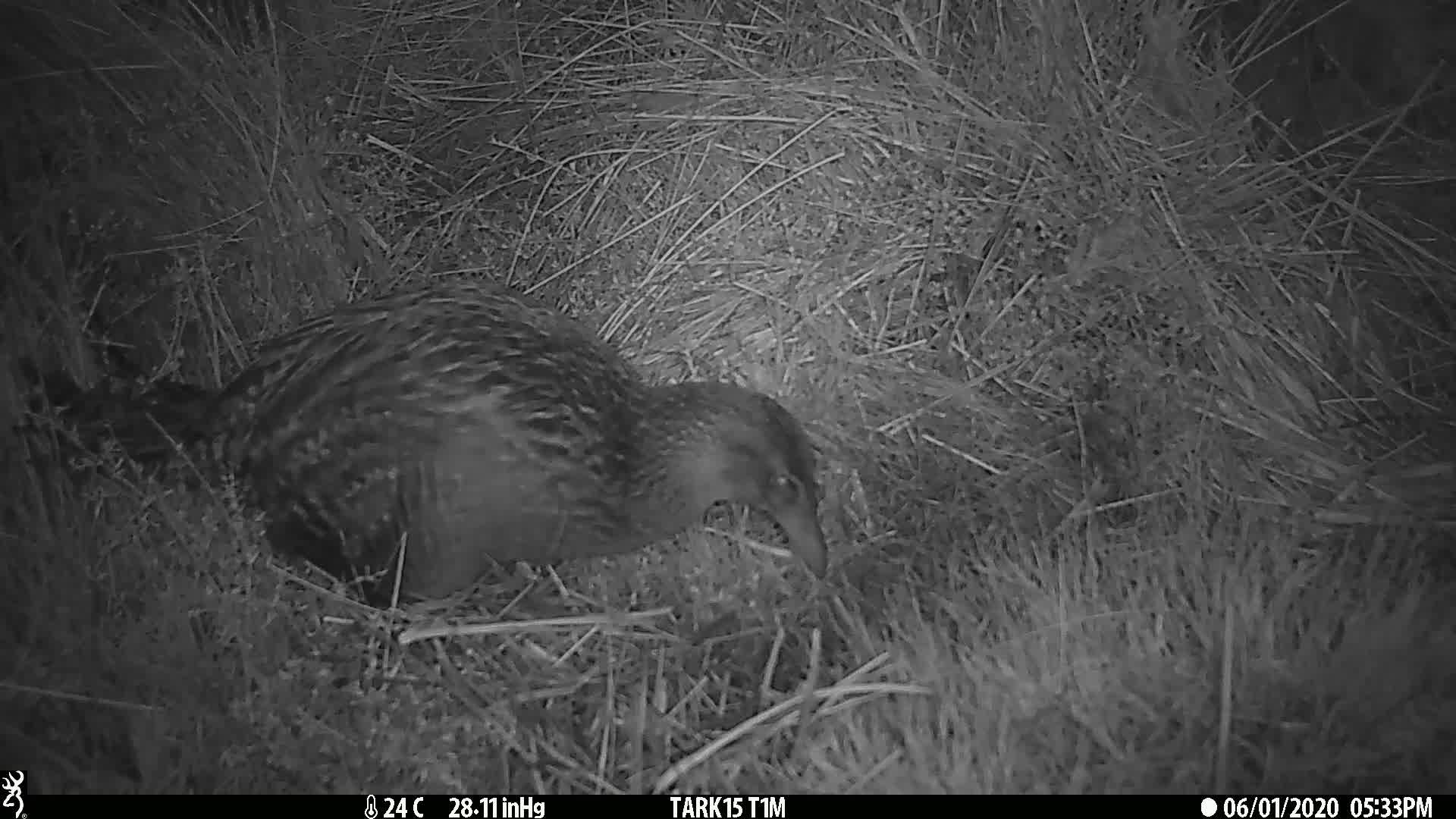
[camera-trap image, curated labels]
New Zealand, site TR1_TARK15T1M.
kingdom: Animalia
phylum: Chordata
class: Aves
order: Gruiformes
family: Rallidae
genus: Gallirallus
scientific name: Gallirallus australis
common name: weka